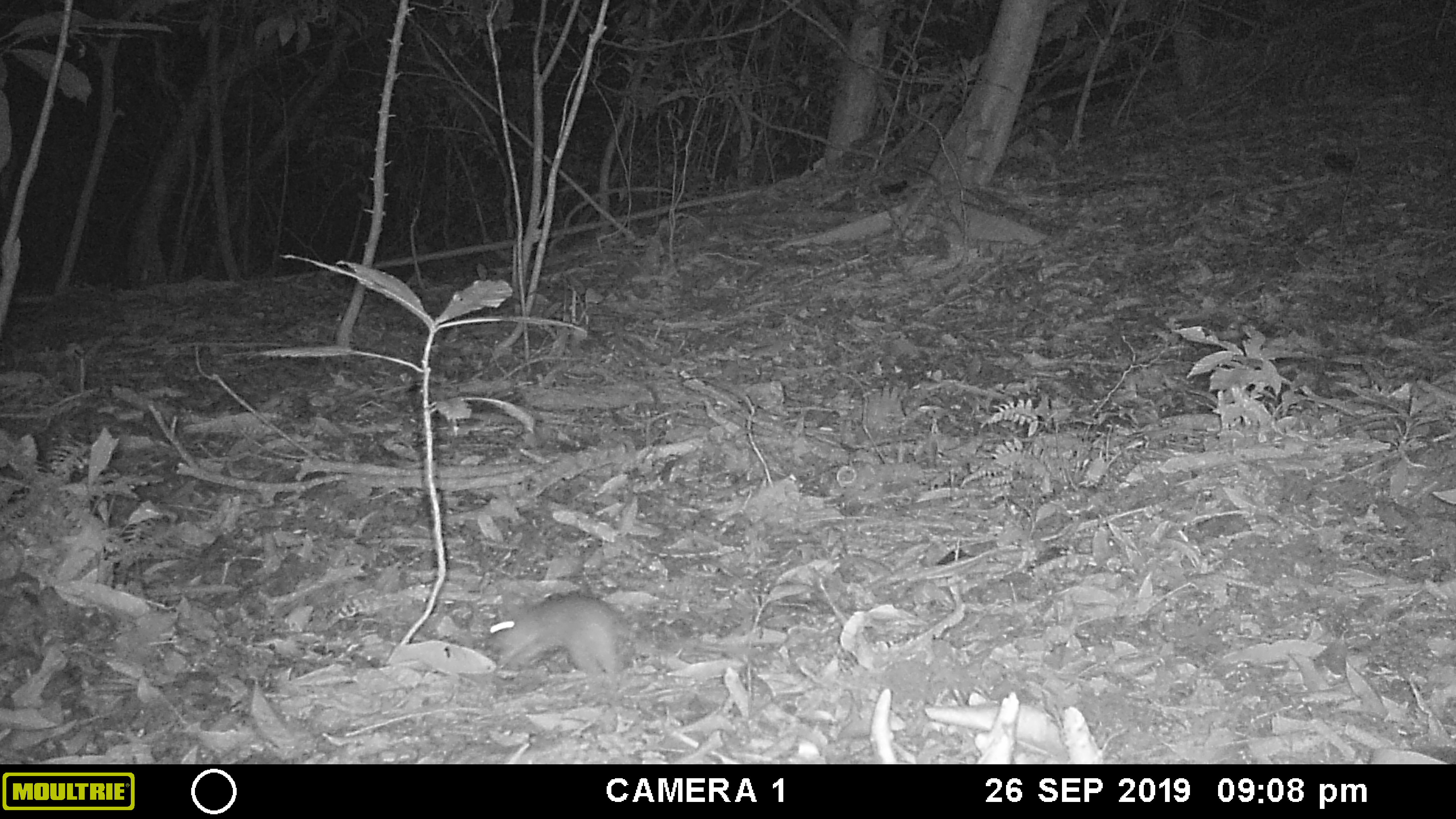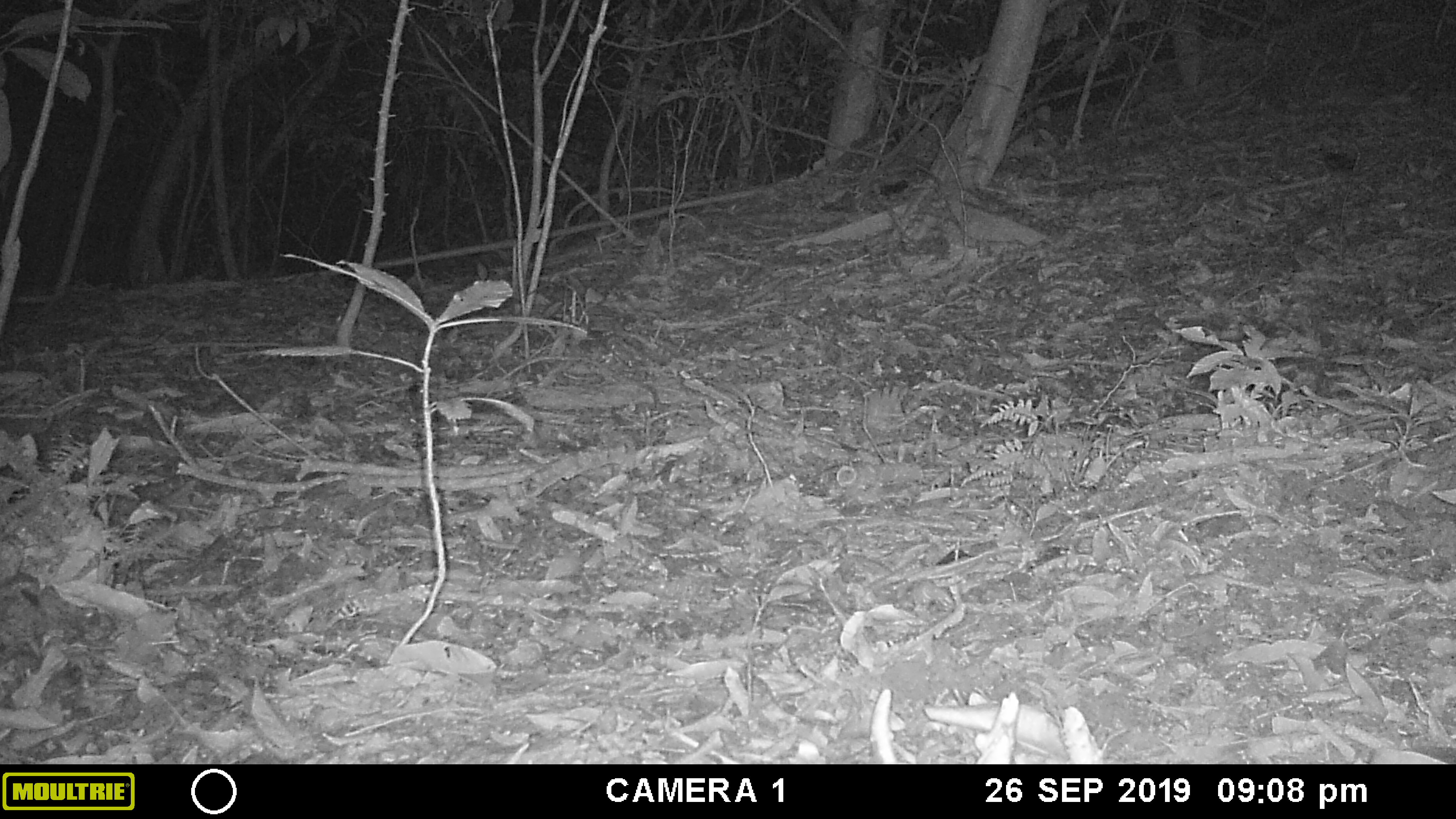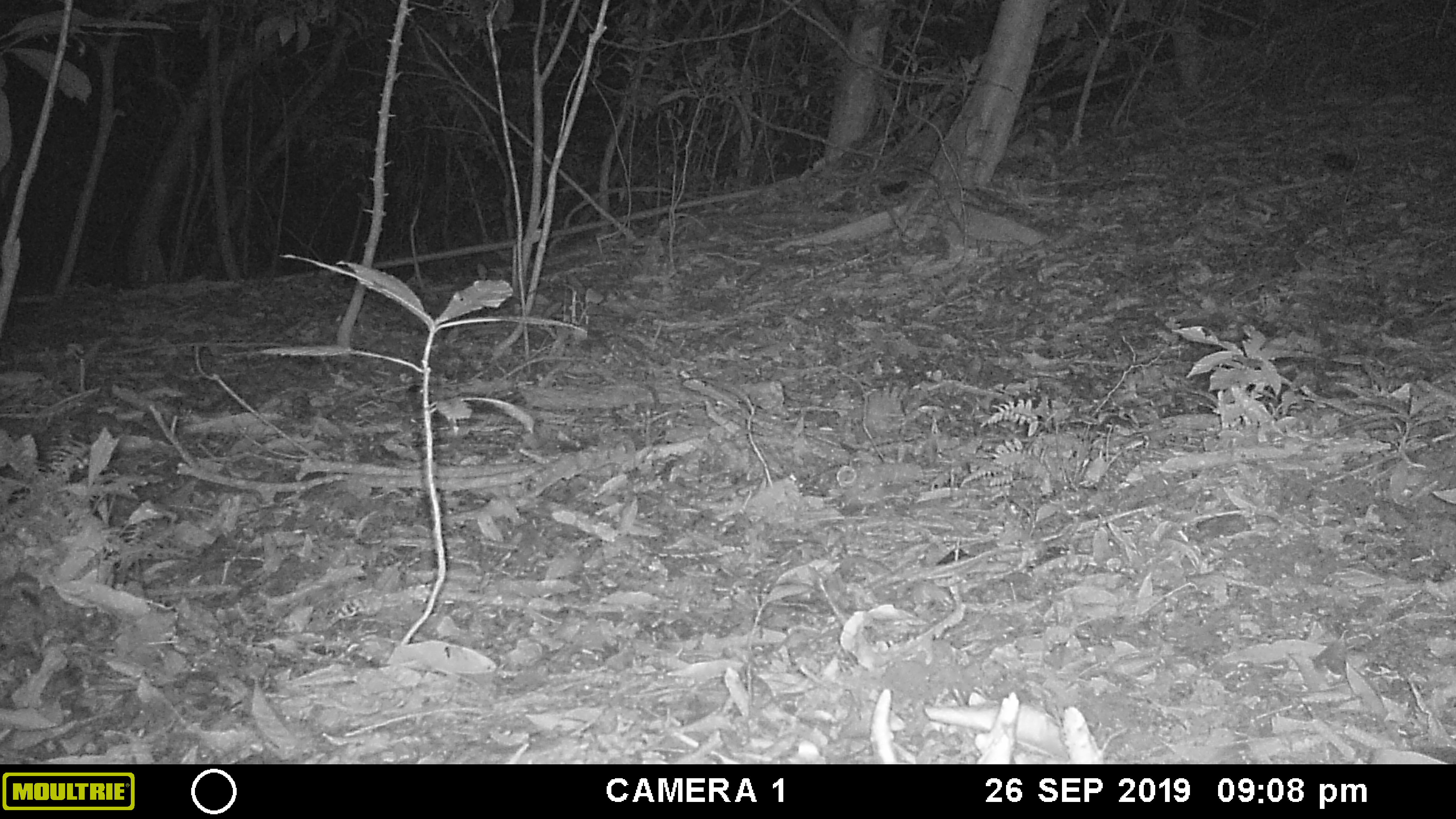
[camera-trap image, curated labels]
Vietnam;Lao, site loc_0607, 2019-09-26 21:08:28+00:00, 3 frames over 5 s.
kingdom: Animalia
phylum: Chordata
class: Mammalia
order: Rodentia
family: Muridae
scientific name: Muridae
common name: old-world mice and rats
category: unidentified murid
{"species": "unidentified murid (old-world mice and rats) (Muridae)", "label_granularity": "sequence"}